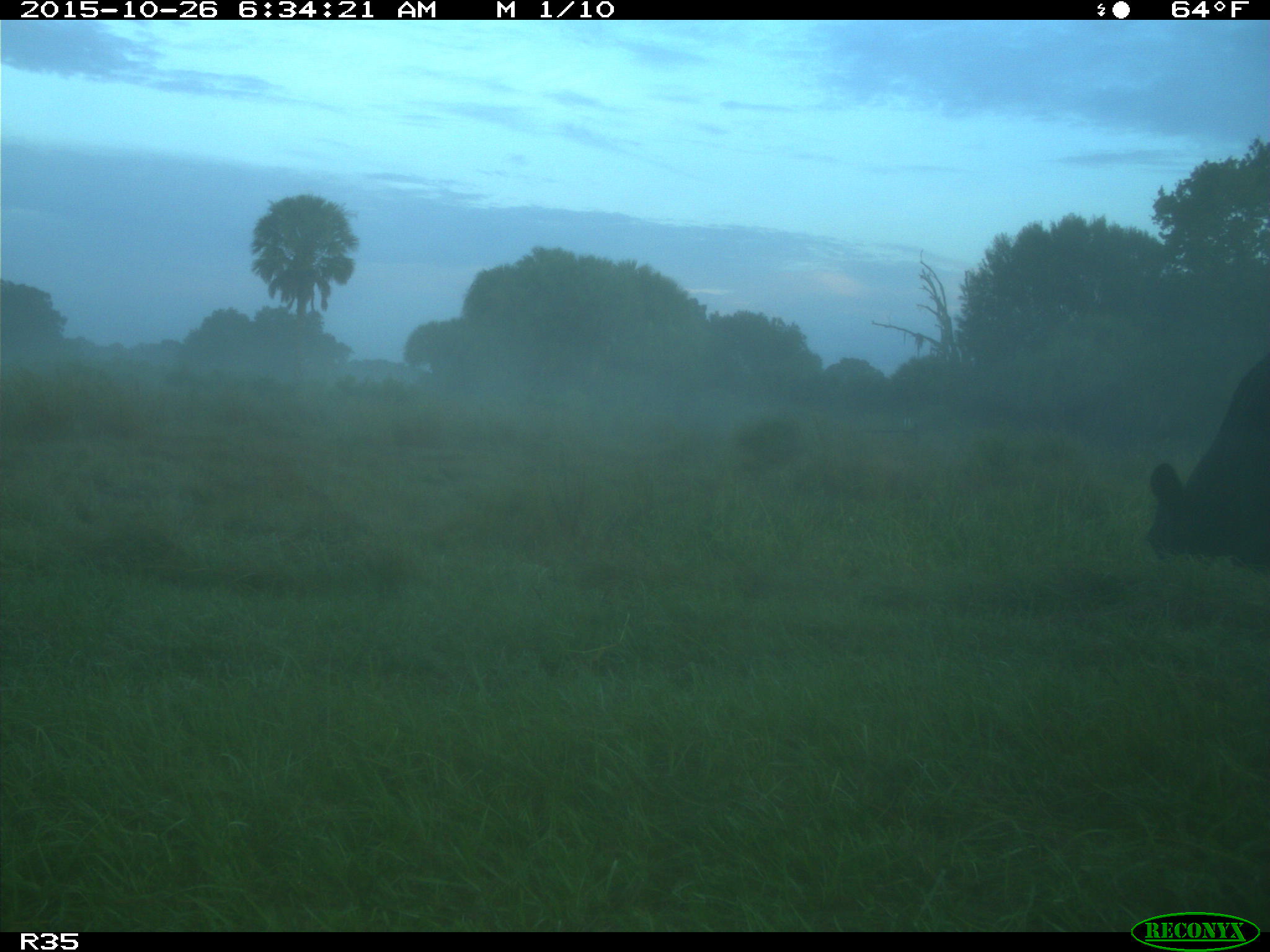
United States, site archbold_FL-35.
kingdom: Animalia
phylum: Chordata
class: Mammalia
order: Artiodactyla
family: Bovidae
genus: Bos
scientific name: Bos taurus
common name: domestic cow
Bos taurus (domestic cow).